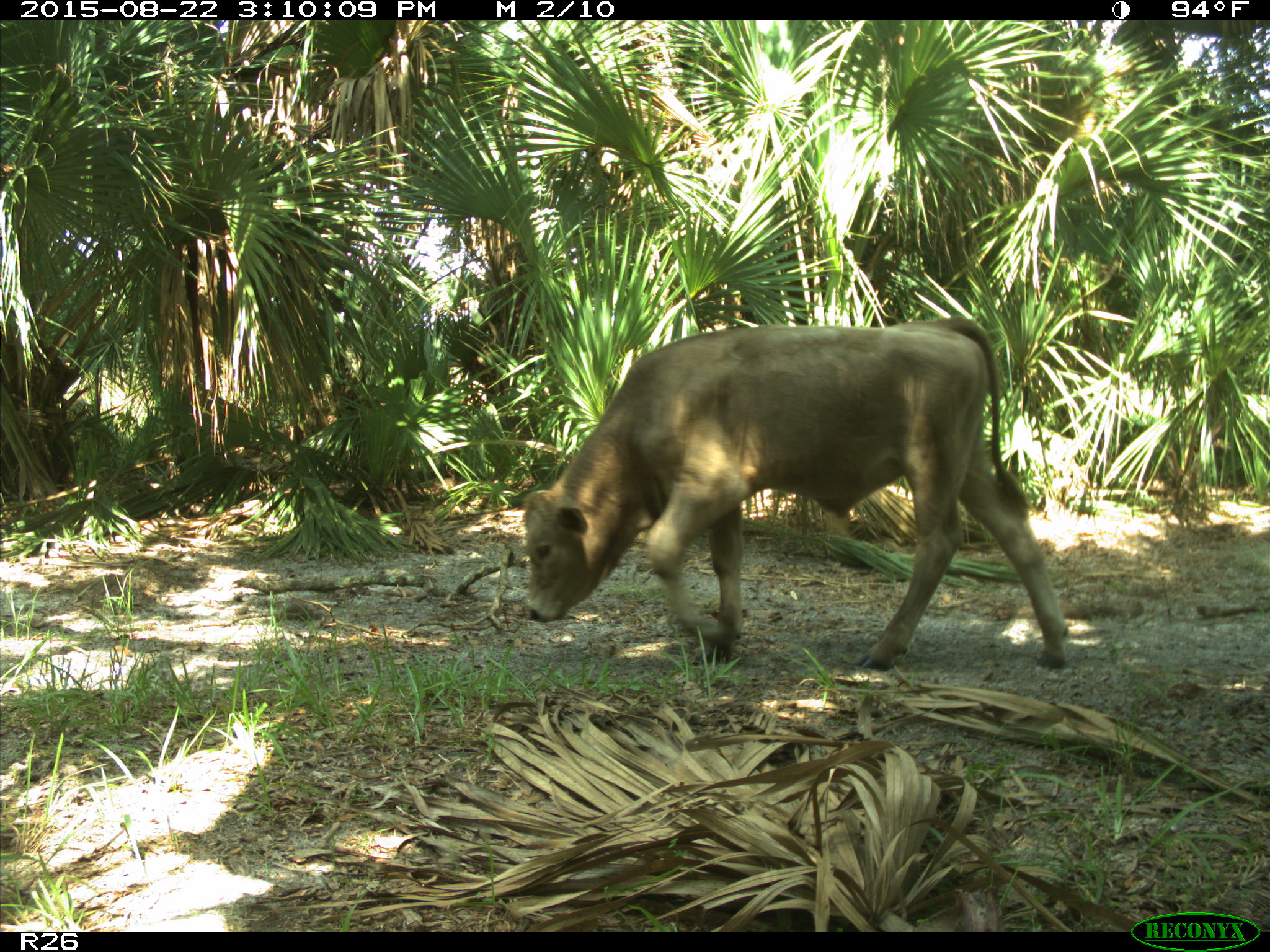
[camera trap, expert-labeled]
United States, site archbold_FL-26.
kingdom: Animalia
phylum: Chordata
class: Mammalia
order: Artiodactyla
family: Bovidae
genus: Bos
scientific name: Bos taurus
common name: domestic cow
Bos taurus (domestic cow).